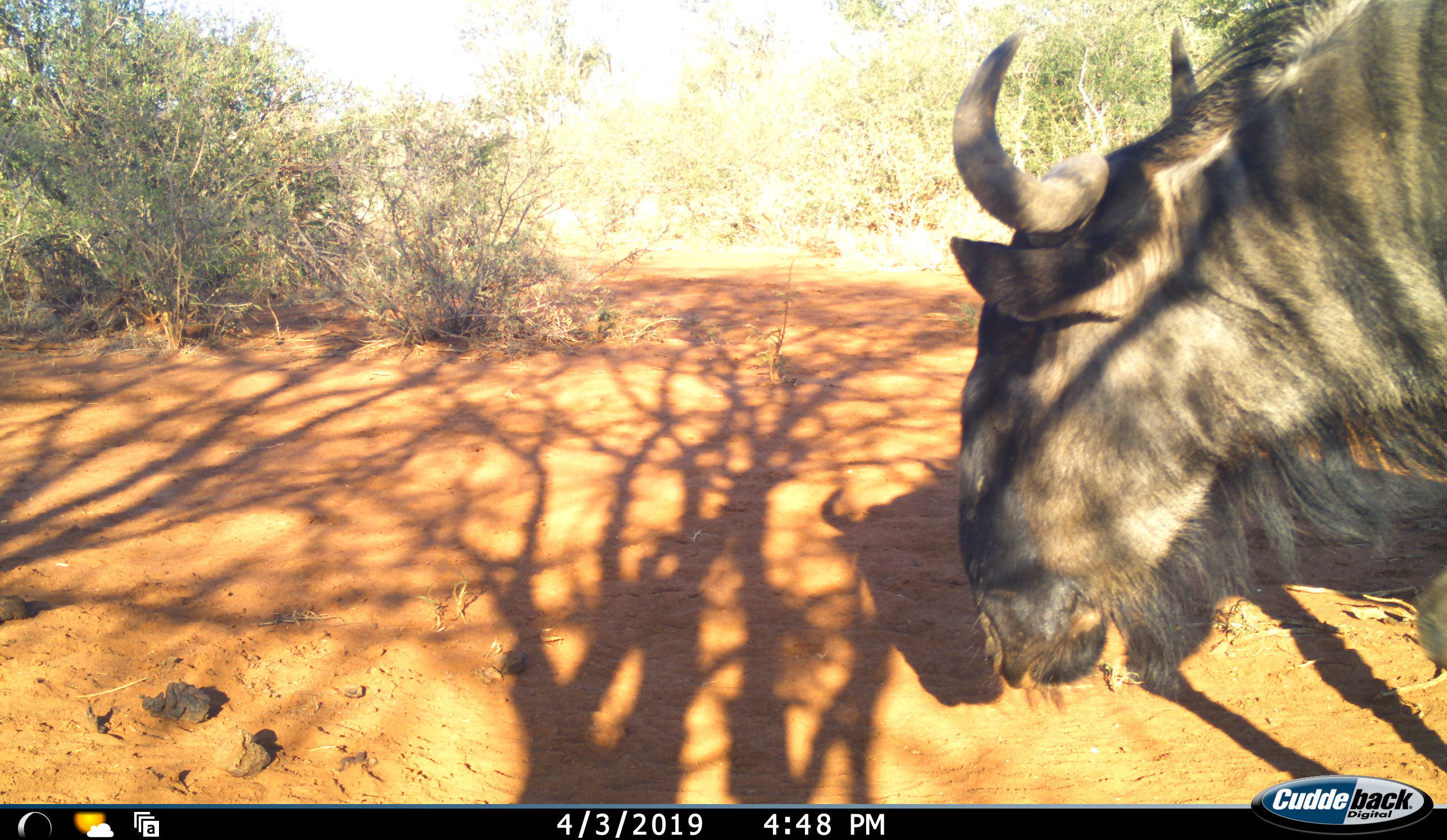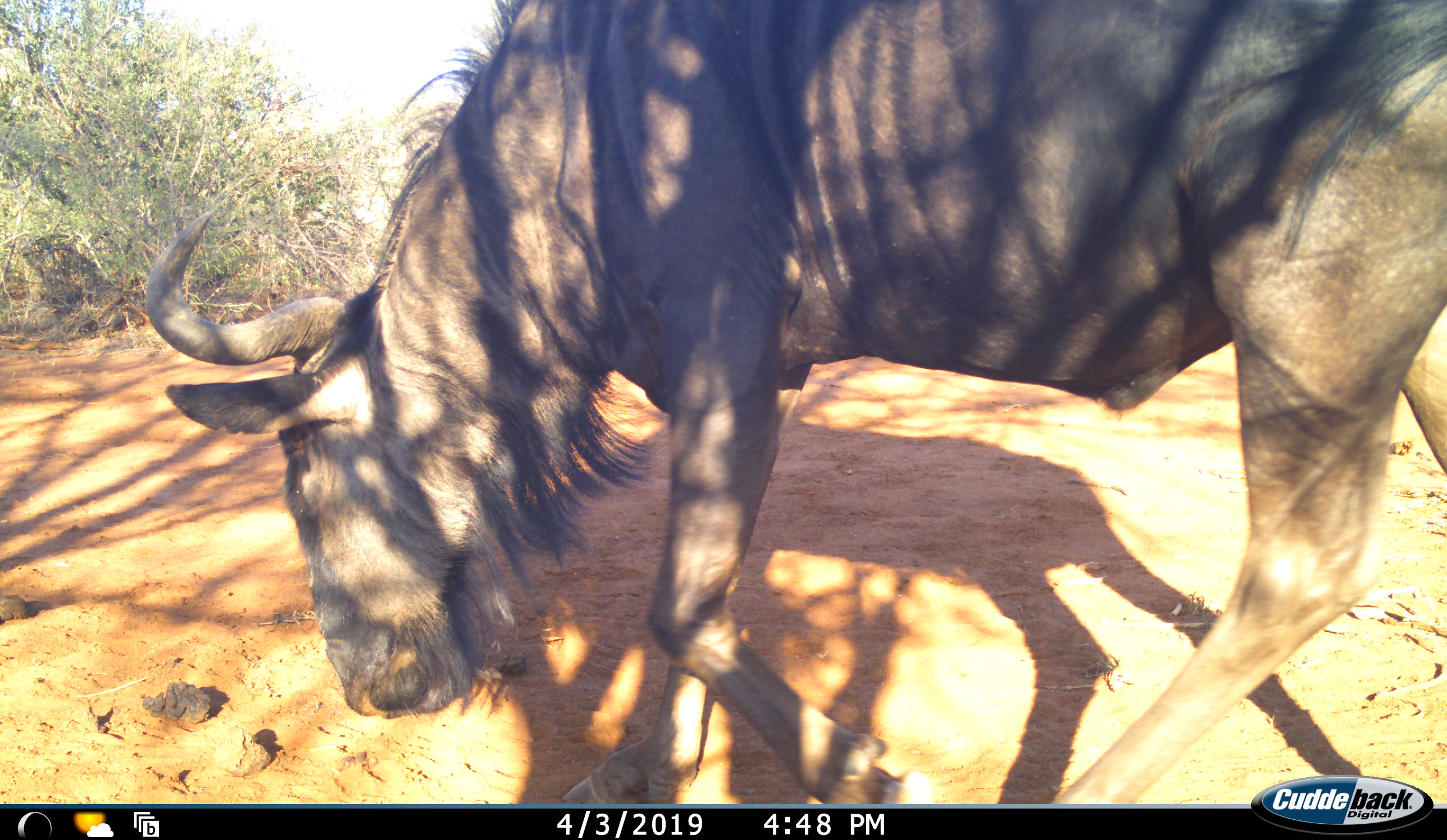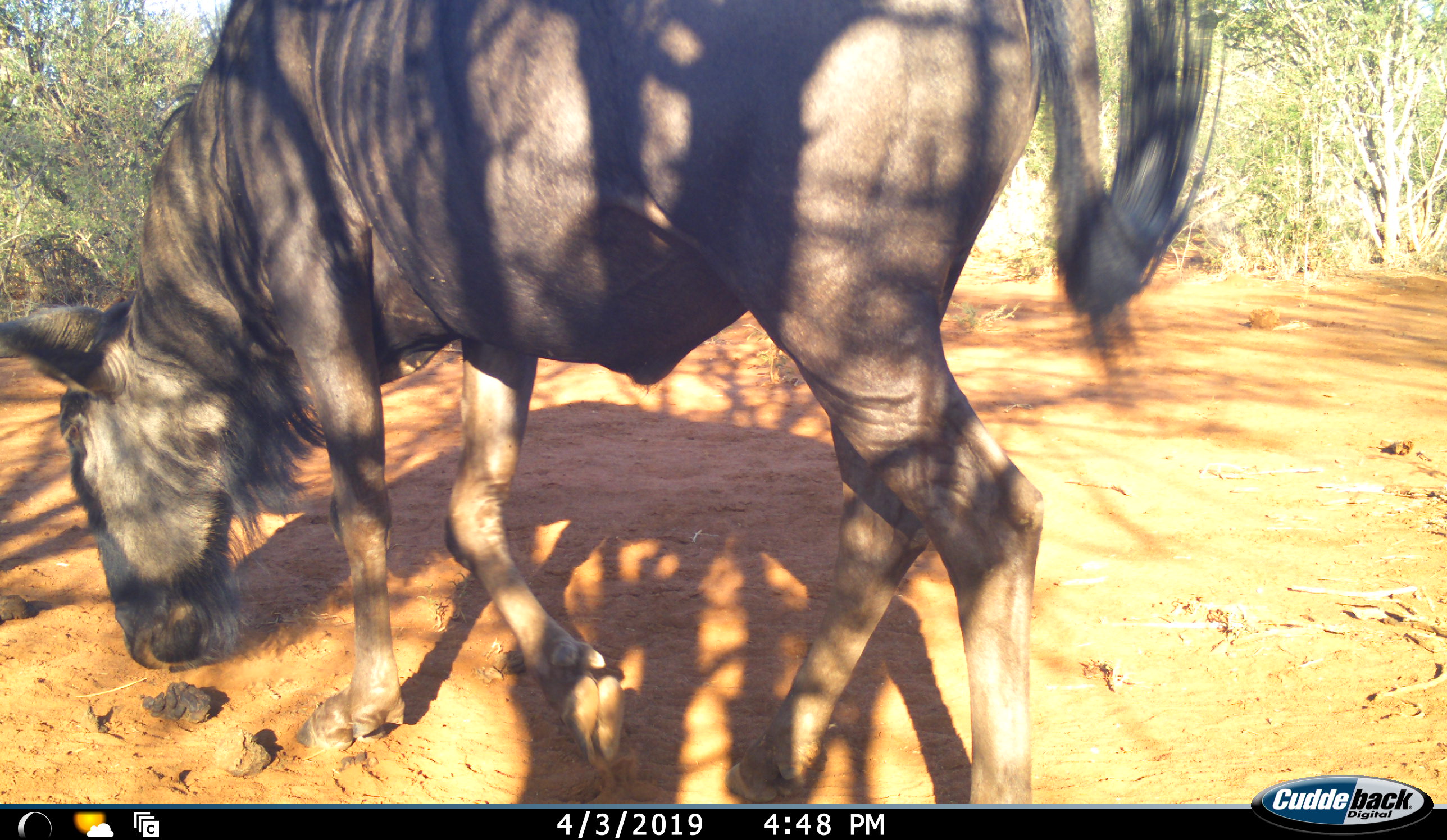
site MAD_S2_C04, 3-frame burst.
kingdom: Animalia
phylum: Chordata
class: Mammalia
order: Artiodactyla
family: Bovidae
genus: Connochaetes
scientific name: Connochaetes taurinus taurinus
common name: blue wildebeest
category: wildebeestblue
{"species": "wildebeestblue (blue wildebeest) (Connochaetes taurinus taurinus)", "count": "1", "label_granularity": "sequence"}